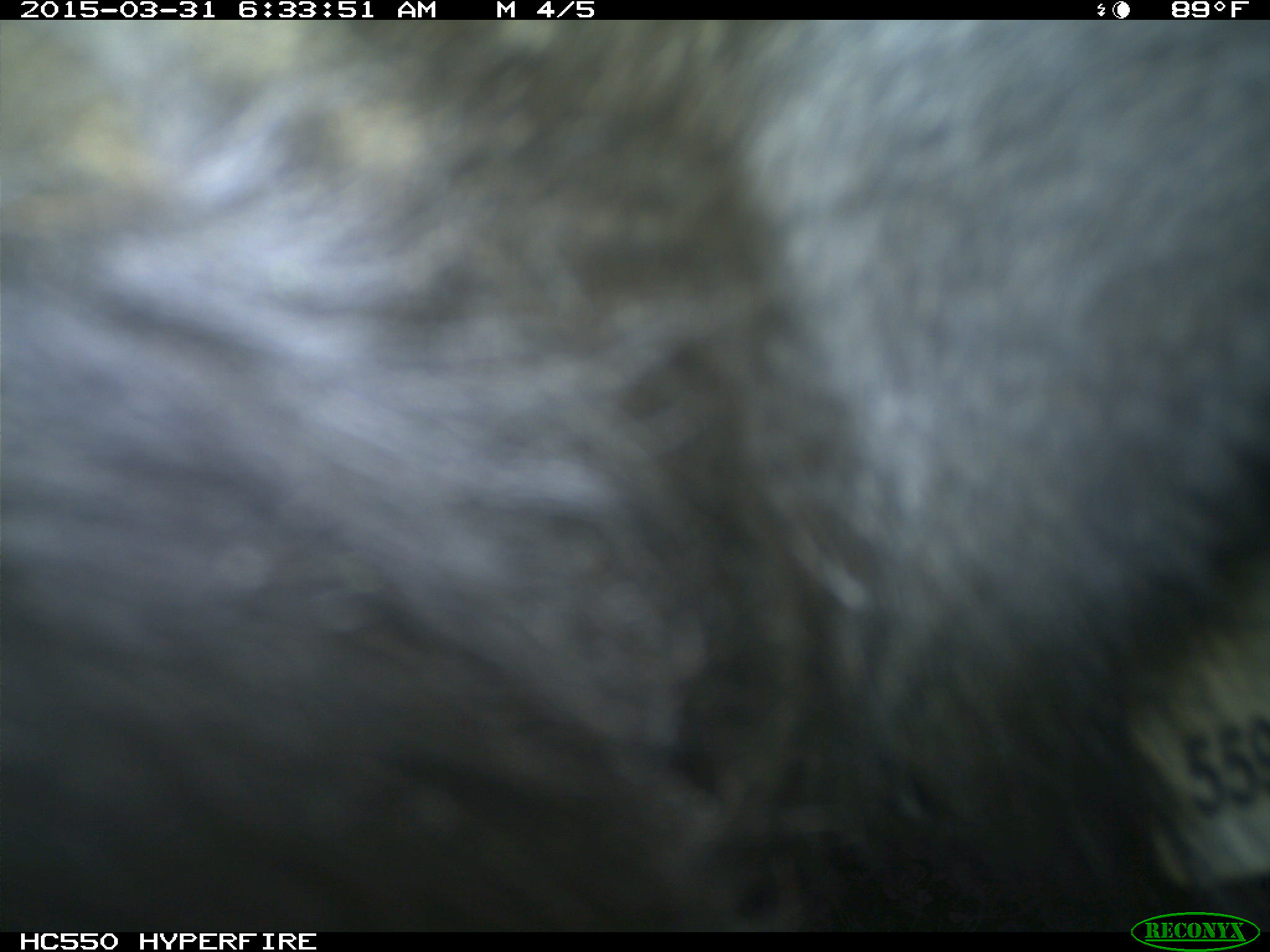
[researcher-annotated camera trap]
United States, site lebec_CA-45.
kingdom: Animalia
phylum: Chordata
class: Mammalia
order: Artiodactyla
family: Bovidae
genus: Bos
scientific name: Bos taurus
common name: domestic cow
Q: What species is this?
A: Bos taurus (domestic cow).